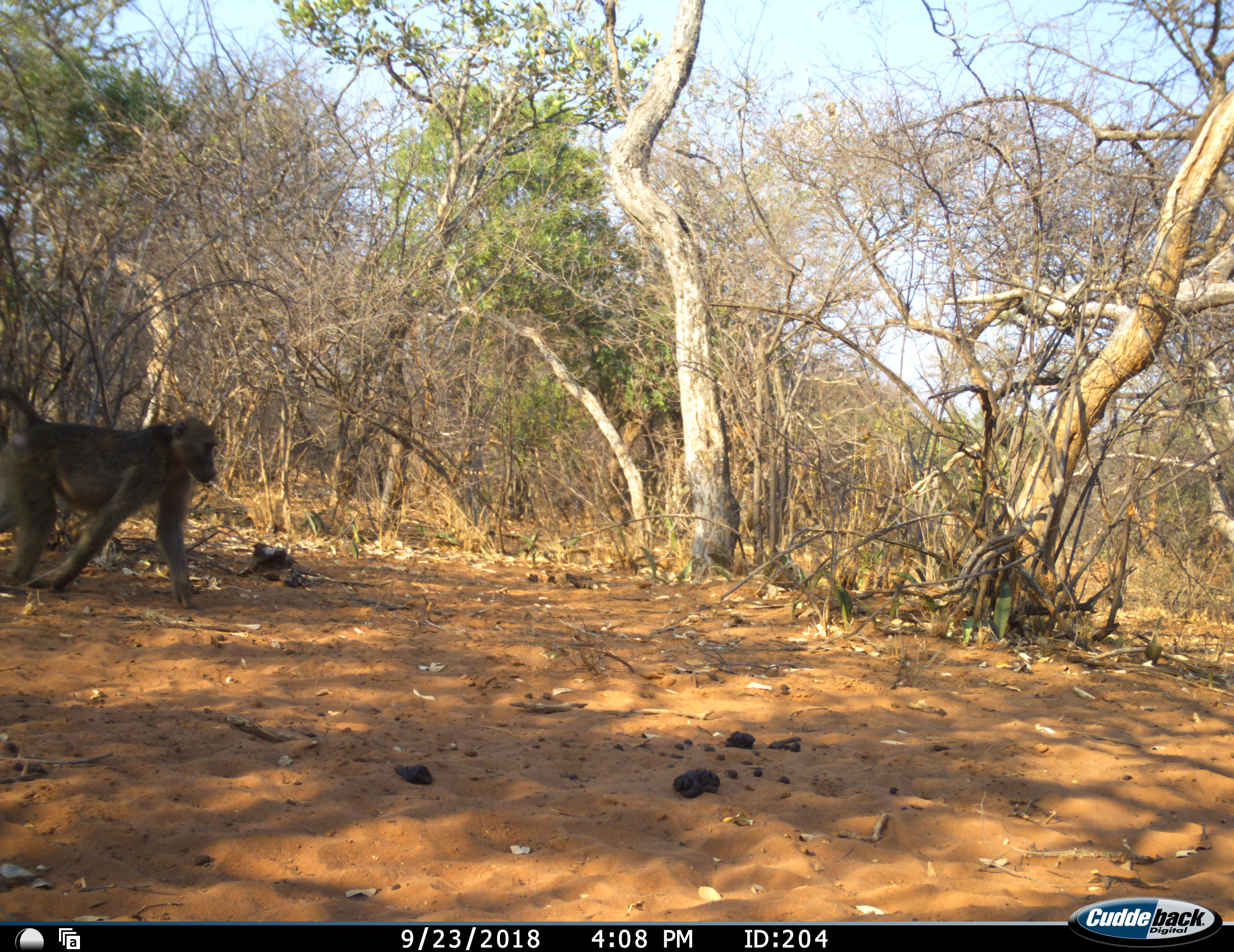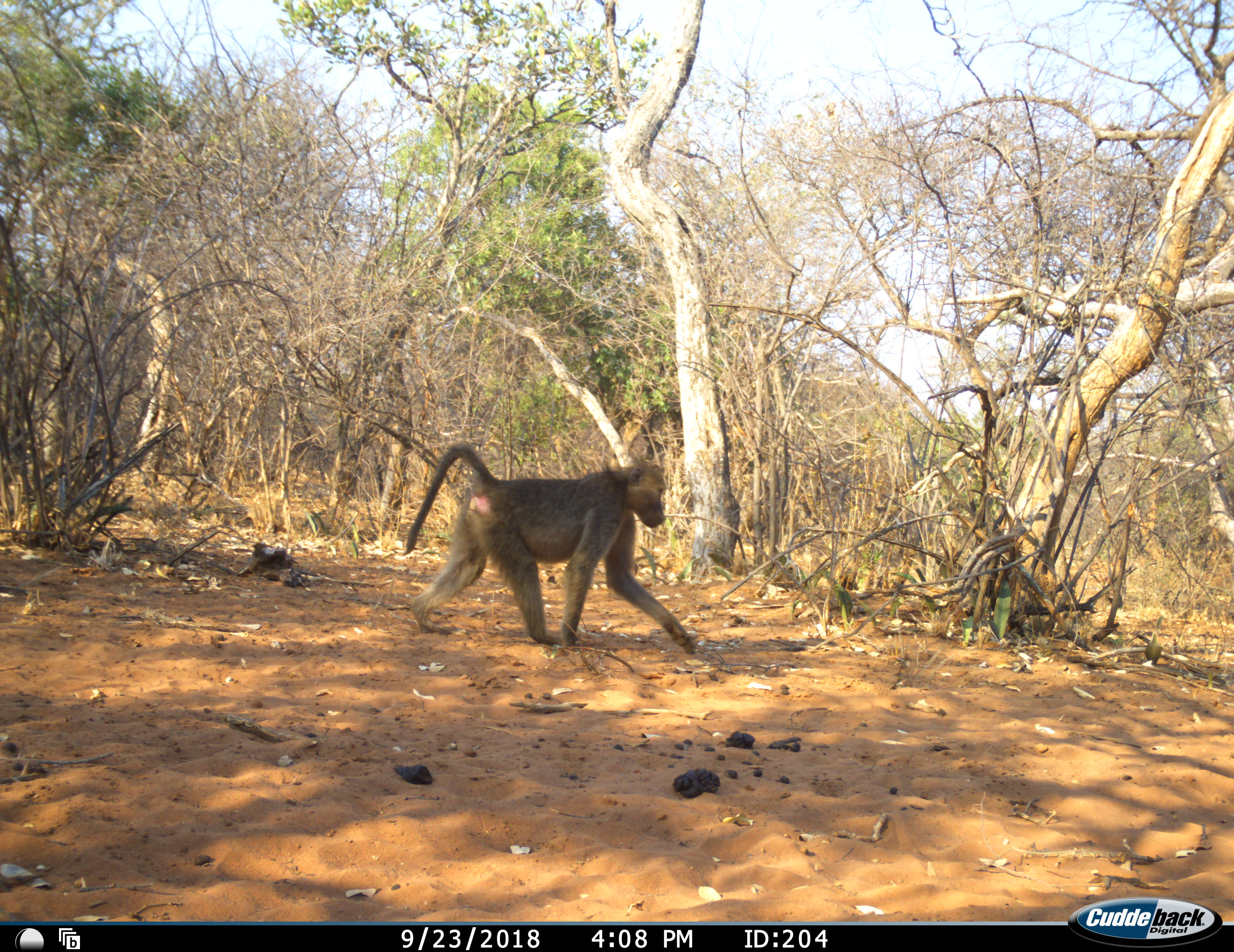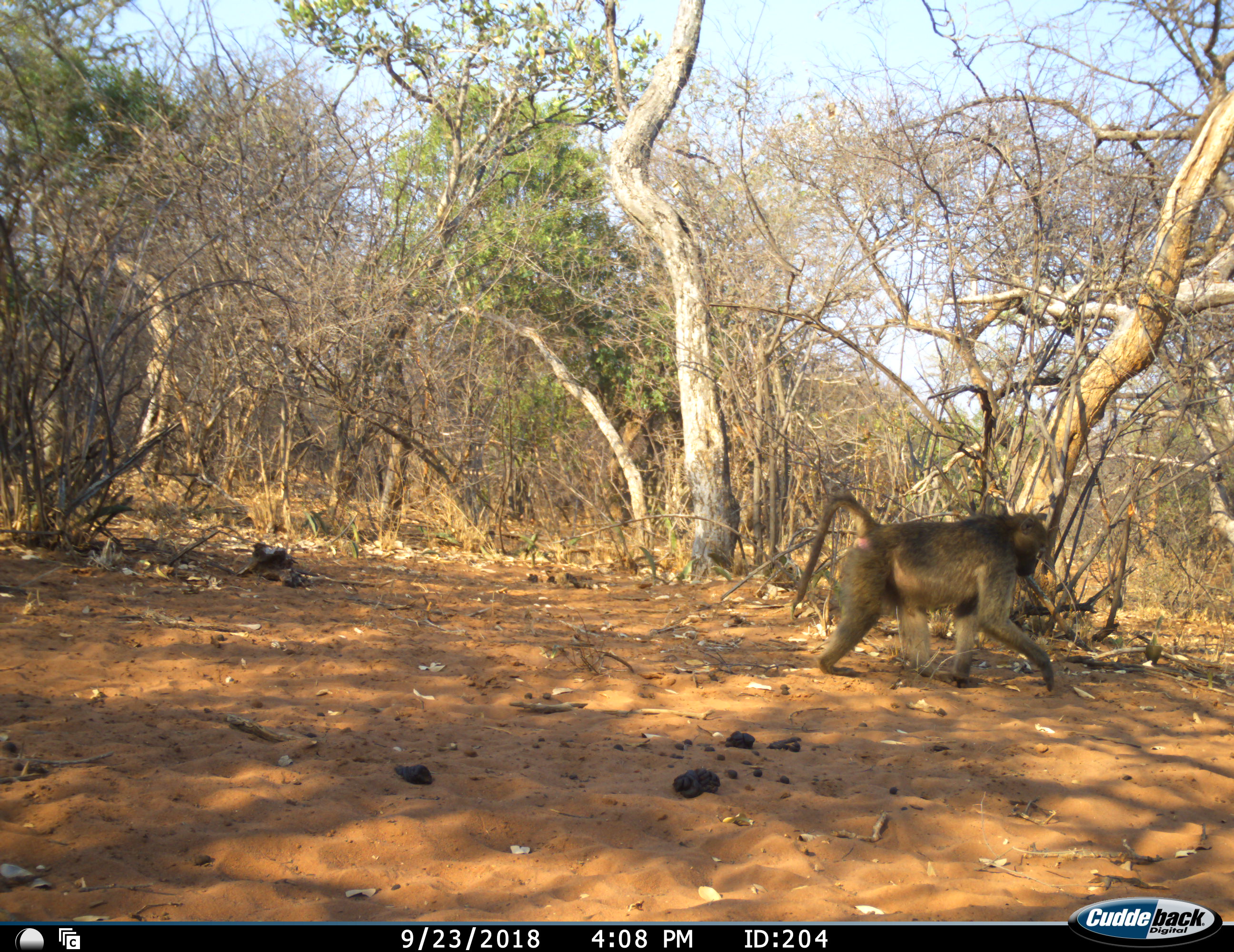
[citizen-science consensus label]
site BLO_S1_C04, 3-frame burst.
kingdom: Animalia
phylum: Chordata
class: Mammalia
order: Primates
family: Cercopithecidae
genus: Papio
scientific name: Papio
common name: baboon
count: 1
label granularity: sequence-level